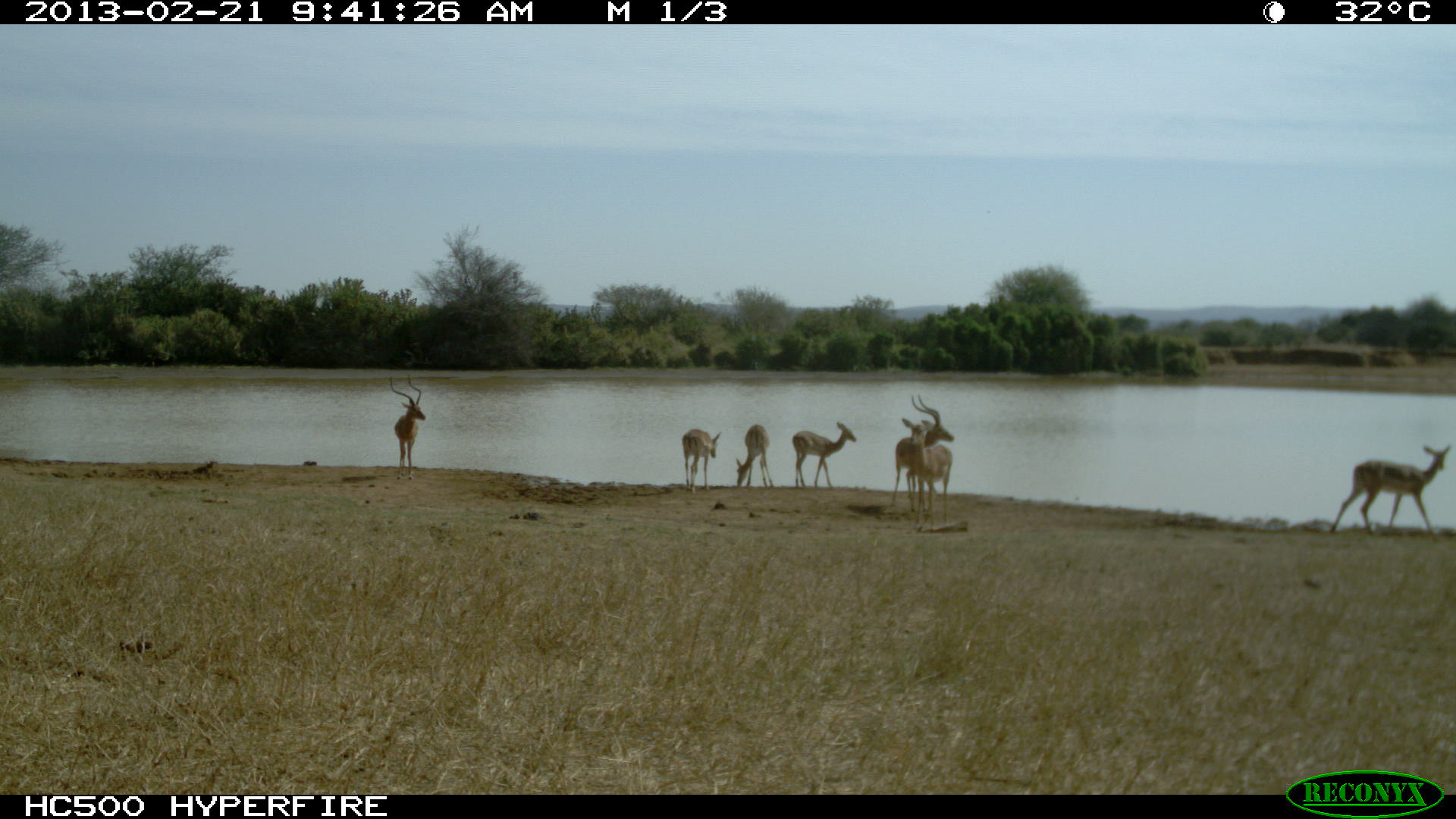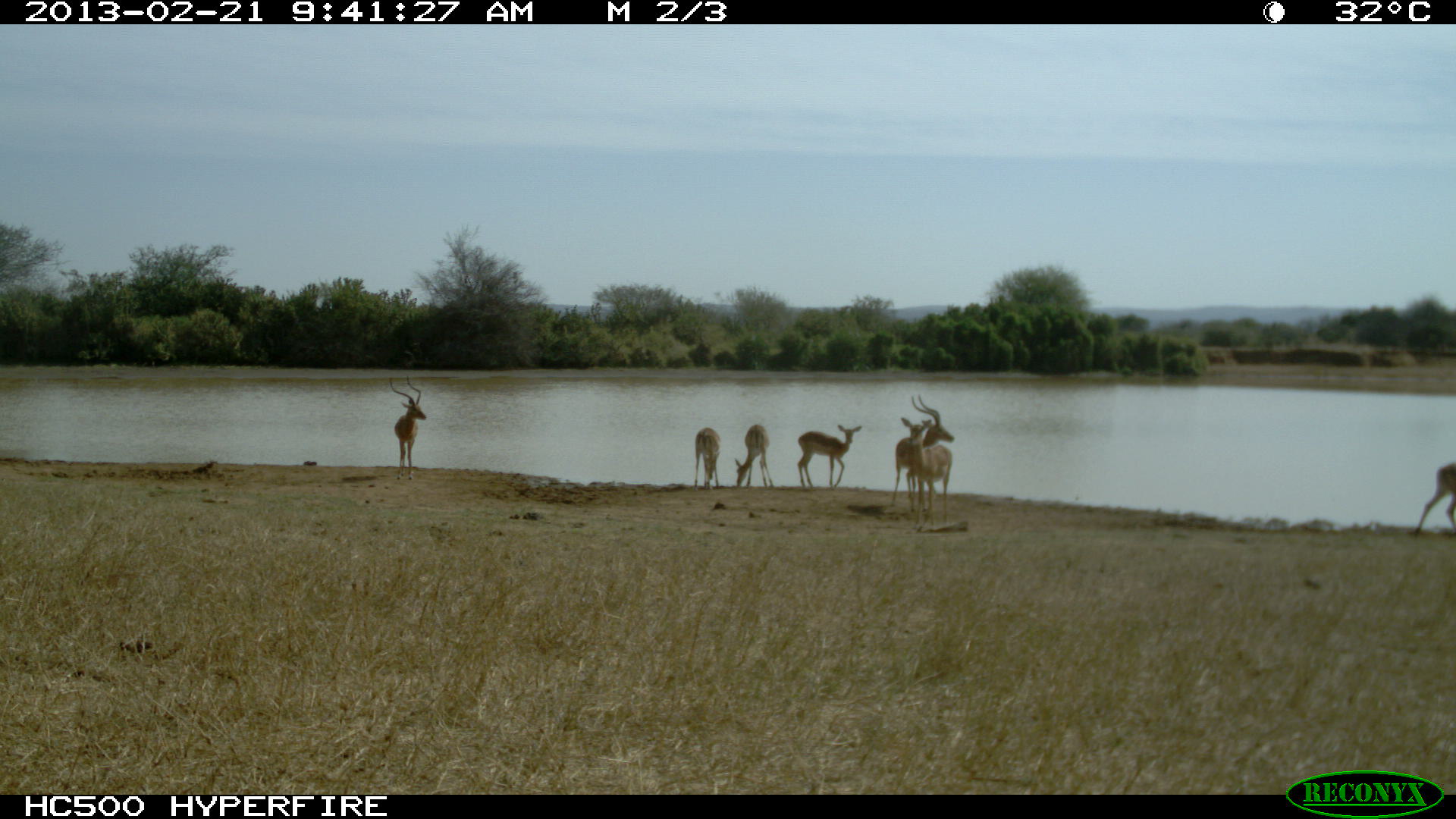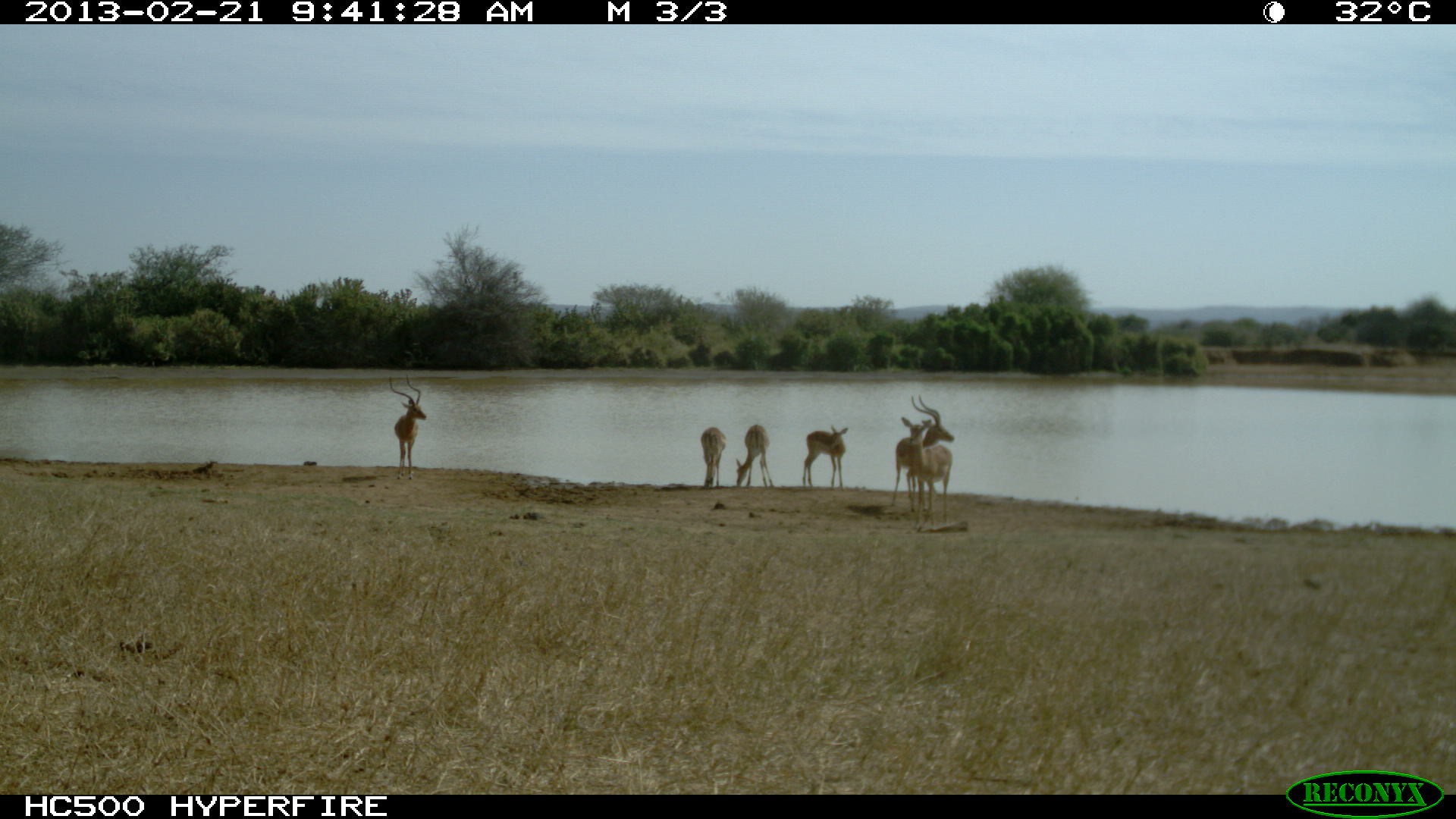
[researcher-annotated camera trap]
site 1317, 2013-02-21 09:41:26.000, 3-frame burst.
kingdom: Animalia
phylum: Chordata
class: Mammalia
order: Artiodactyla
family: Bovidae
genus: Aepyceros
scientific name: Aepyceros melampus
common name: impala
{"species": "Aepyceros melampus (impala)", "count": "7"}